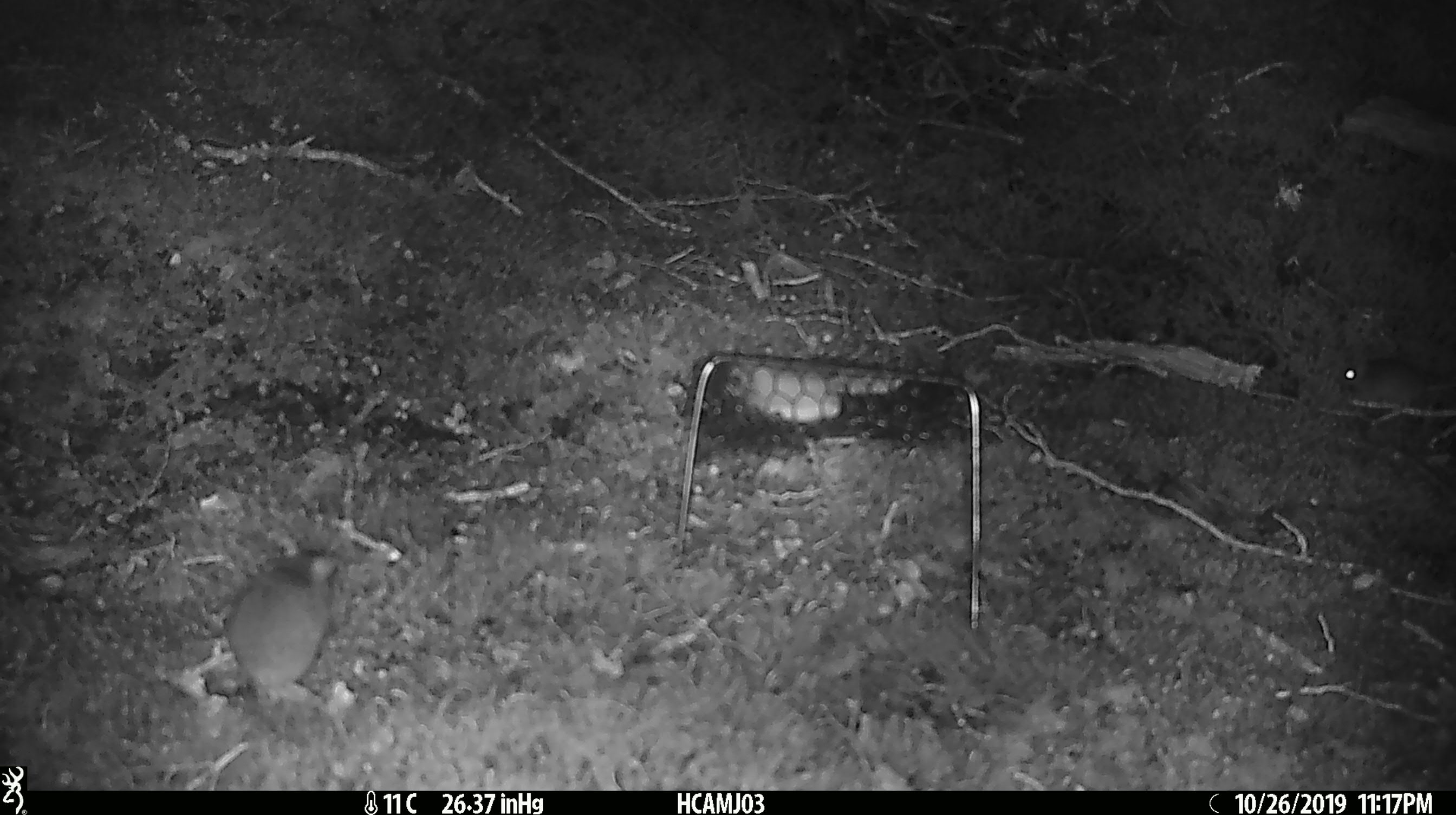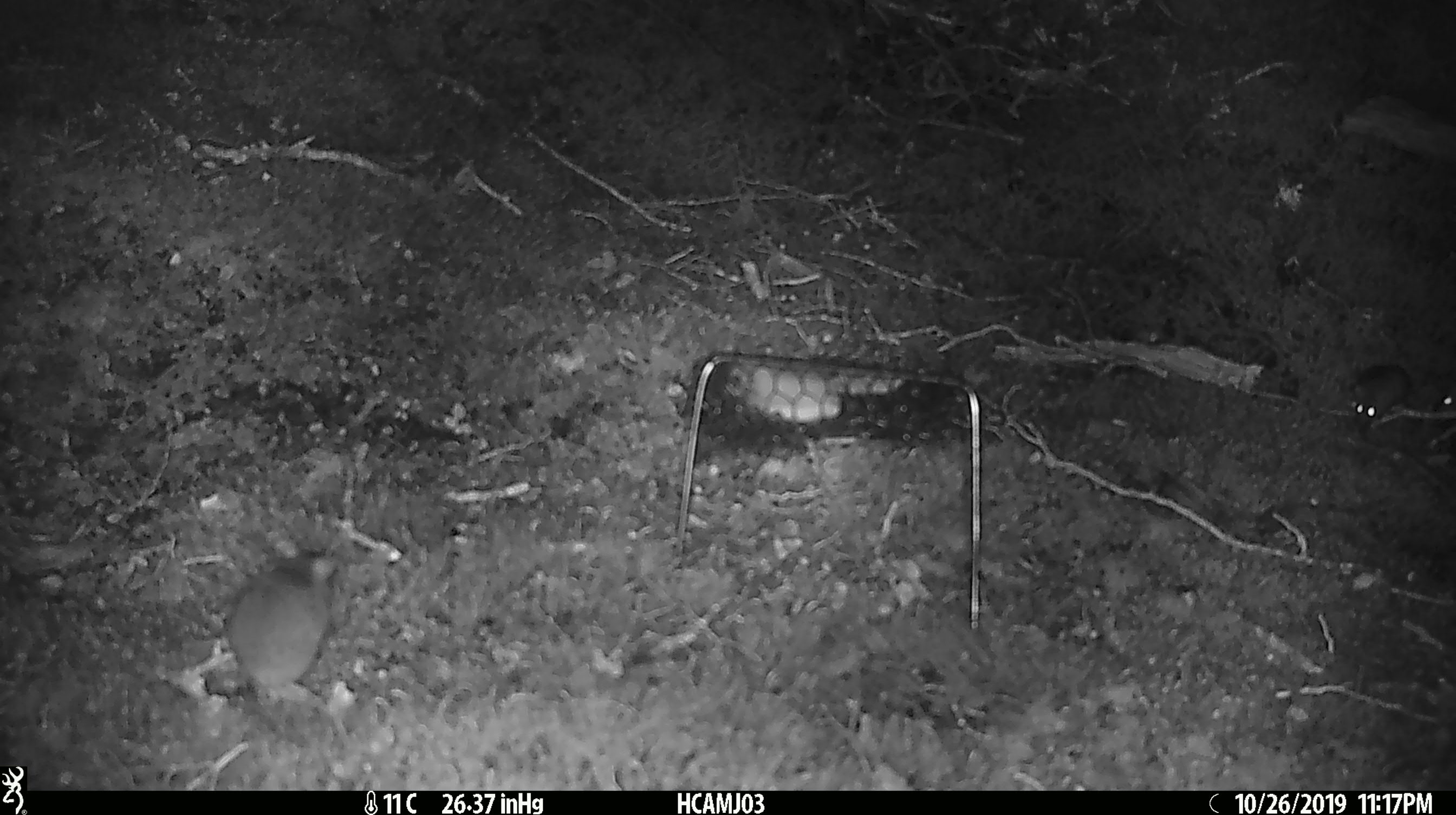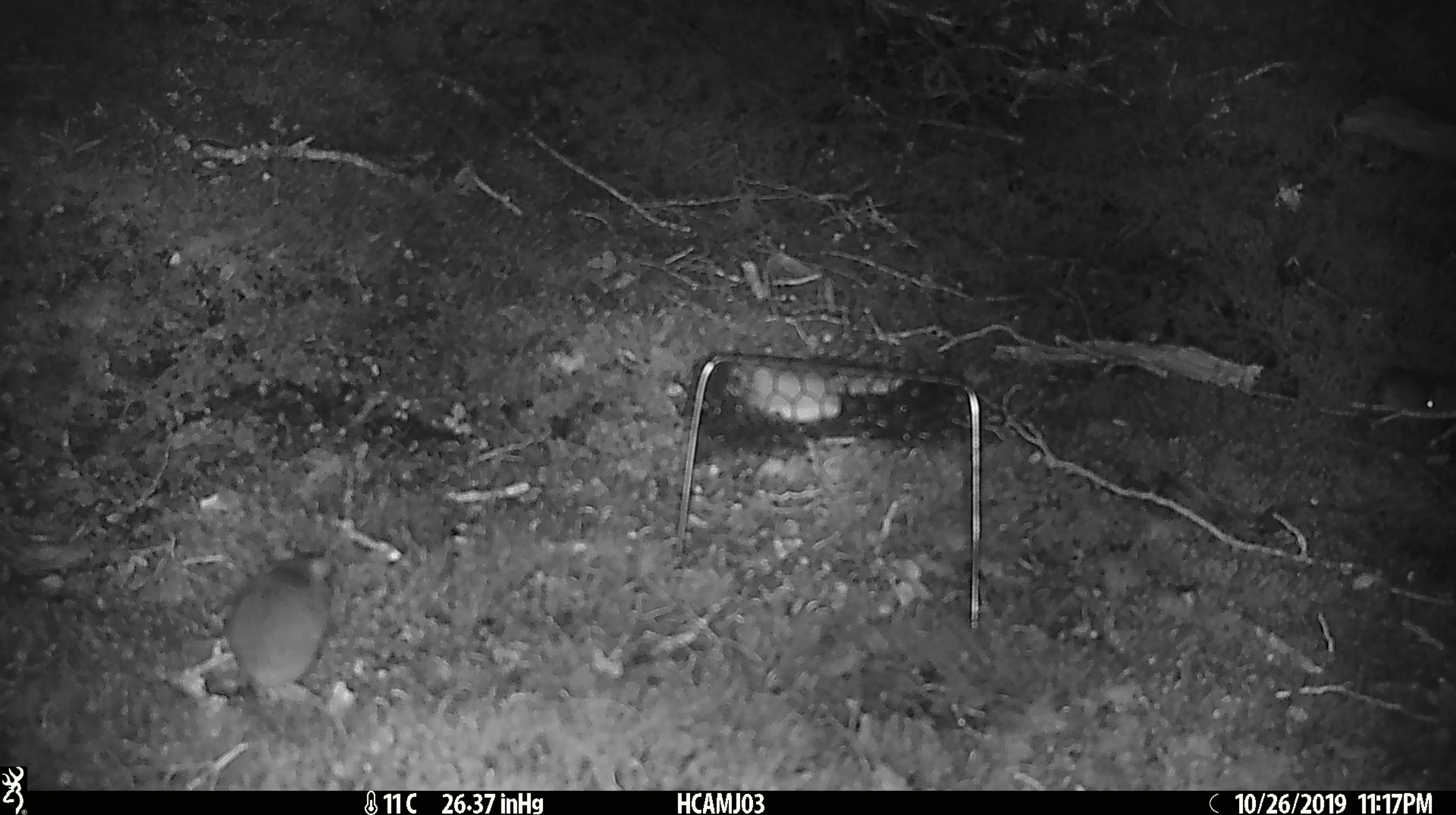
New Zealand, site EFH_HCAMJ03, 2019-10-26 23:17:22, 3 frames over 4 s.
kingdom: Animalia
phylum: Chordata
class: Mammalia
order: Rodentia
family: Muridae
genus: Mus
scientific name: Mus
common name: mouse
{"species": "mouse (Mus)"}